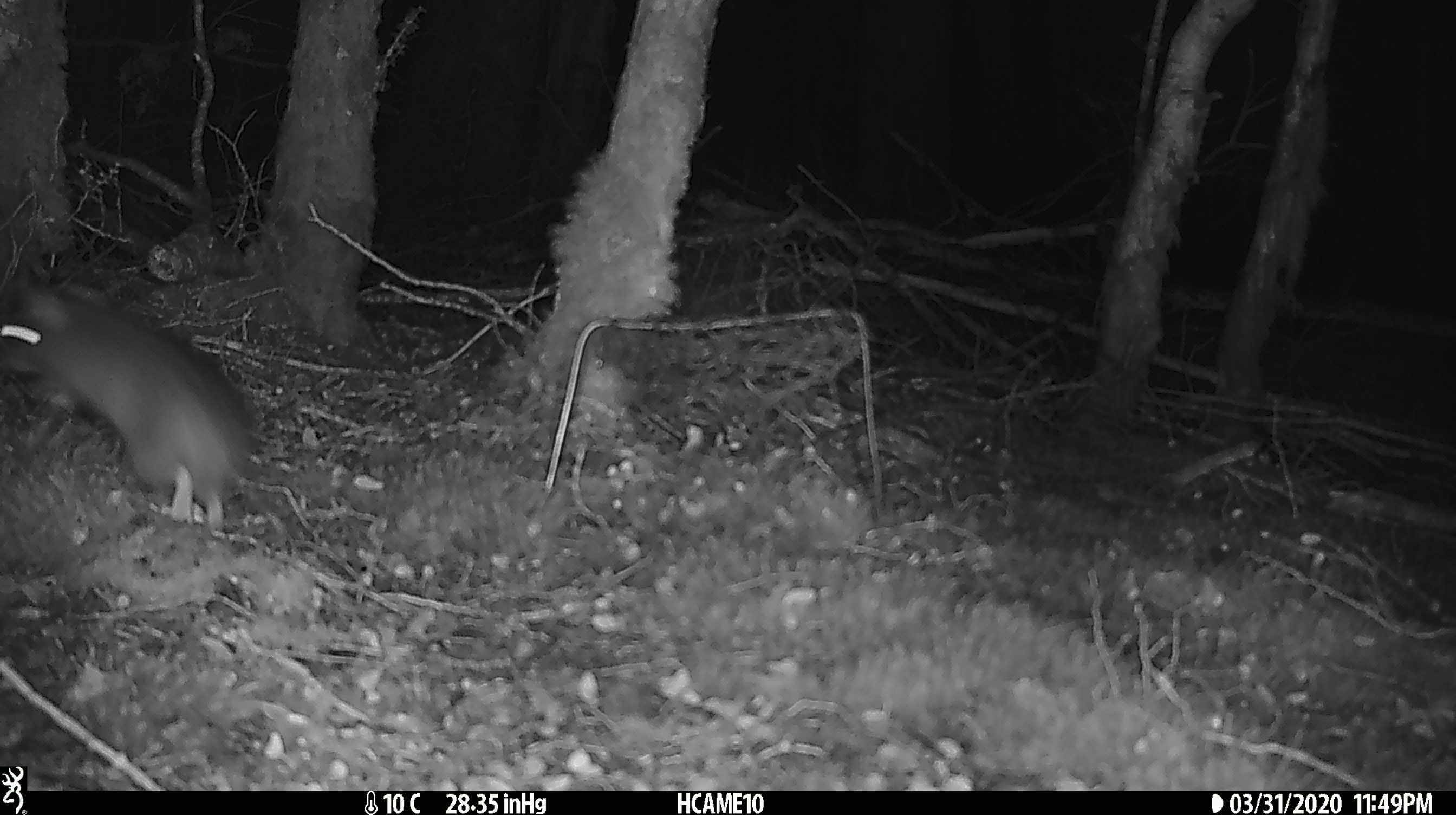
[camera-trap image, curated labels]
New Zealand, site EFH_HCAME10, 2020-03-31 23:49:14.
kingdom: Animalia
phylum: Chordata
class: Mammalia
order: Rodentia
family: Muridae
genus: Rattus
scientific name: Rattus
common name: rat